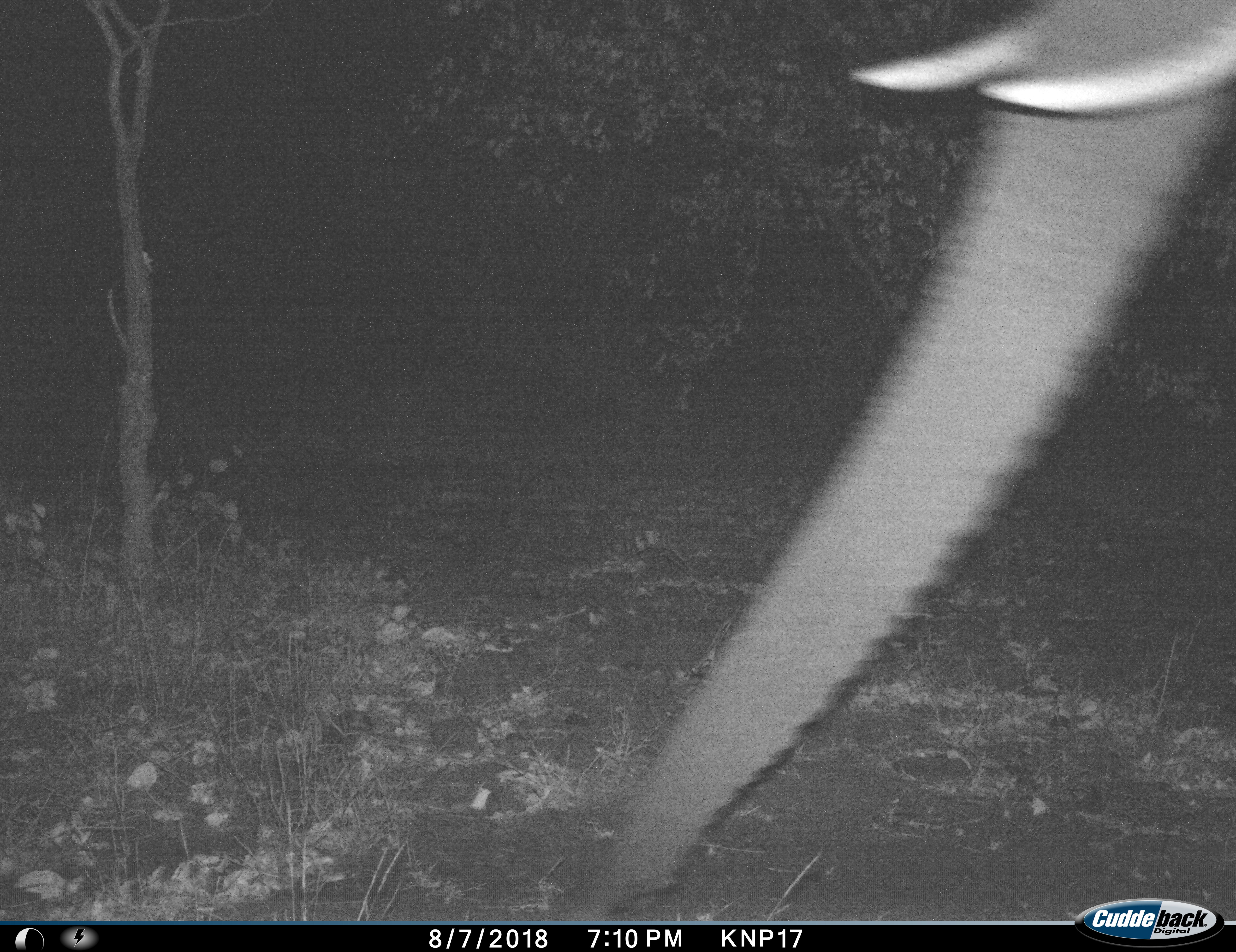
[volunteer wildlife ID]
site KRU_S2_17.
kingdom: Animalia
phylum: Chordata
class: Mammalia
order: Proboscidea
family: Elephantidae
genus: Loxodonta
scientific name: Loxodonta africana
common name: african bush elephant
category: elephant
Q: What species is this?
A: Elephant (african bush elephant) (Loxodonta africana).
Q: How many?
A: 1.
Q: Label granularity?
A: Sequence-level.